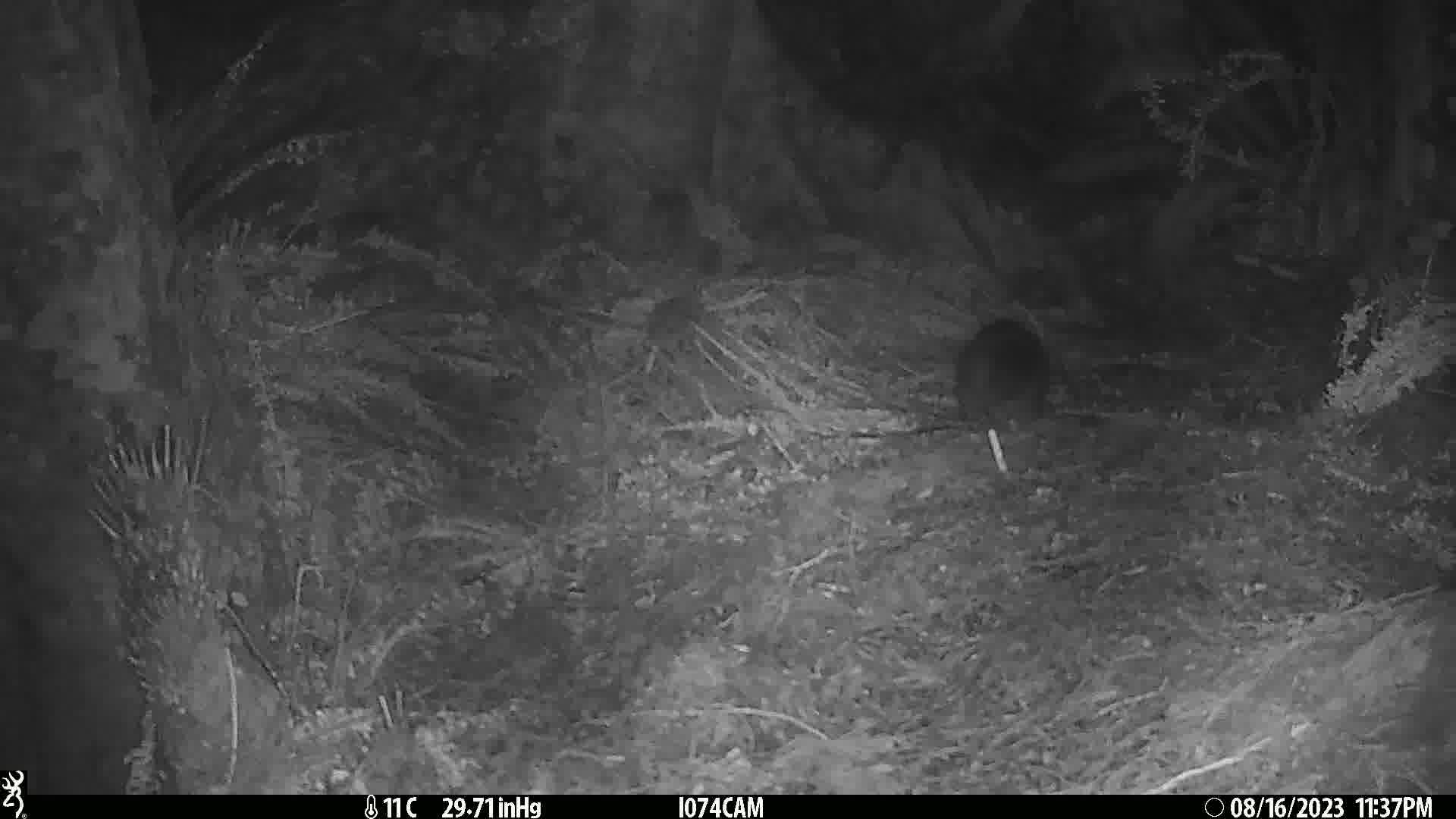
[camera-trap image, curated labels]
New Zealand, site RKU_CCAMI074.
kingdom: Animalia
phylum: Chordata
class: Mammalia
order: Diprotodontia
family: Phalangeridae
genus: Trichosurus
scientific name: Trichosurus vulpecula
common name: common brushtail possum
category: possum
Possum (common brushtail possum) (Trichosurus vulpecula).